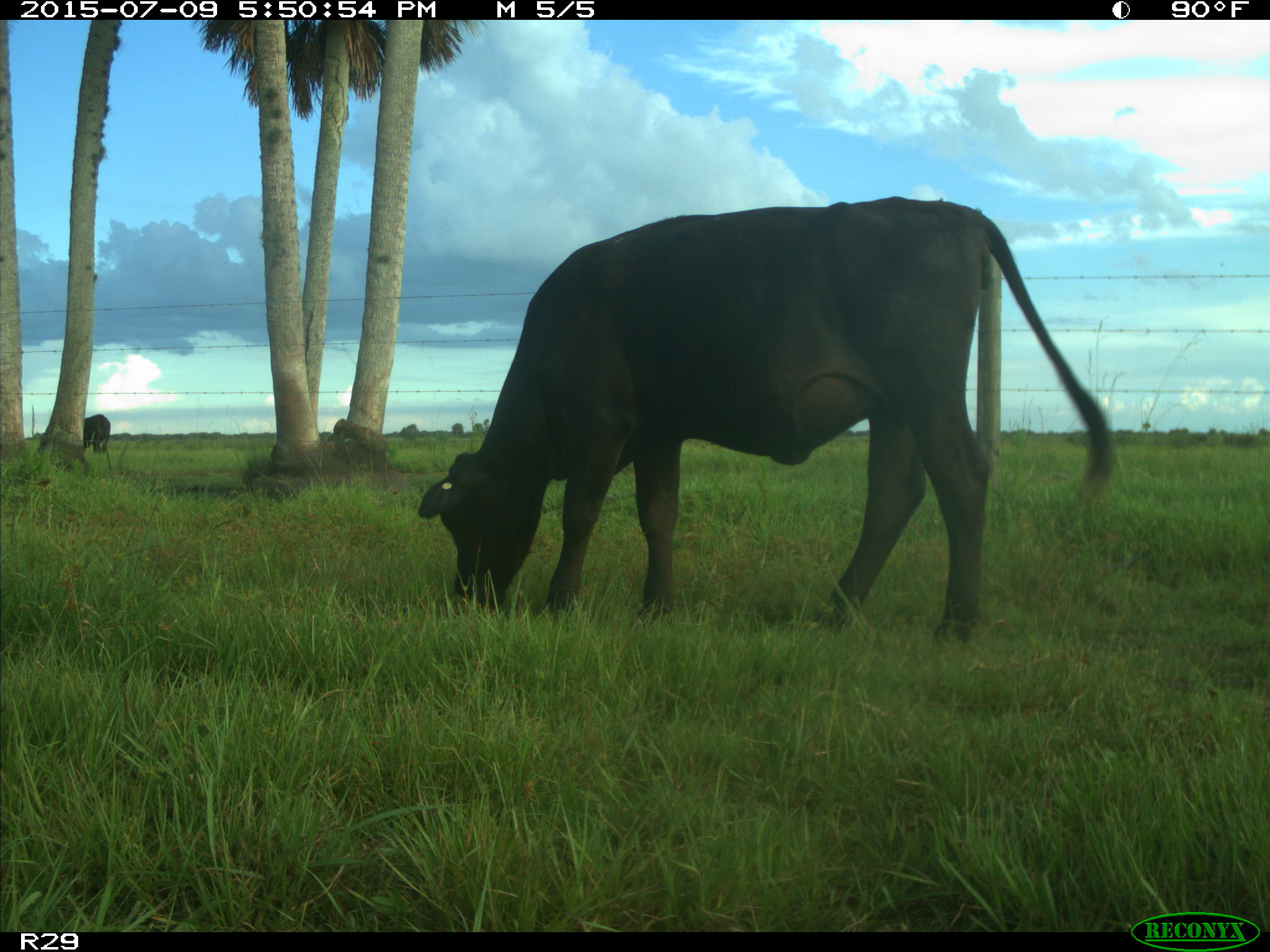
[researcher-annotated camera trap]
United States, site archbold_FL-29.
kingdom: Animalia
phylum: Chordata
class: Mammalia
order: Artiodactyla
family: Bovidae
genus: Bos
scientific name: Bos taurus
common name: domestic cow